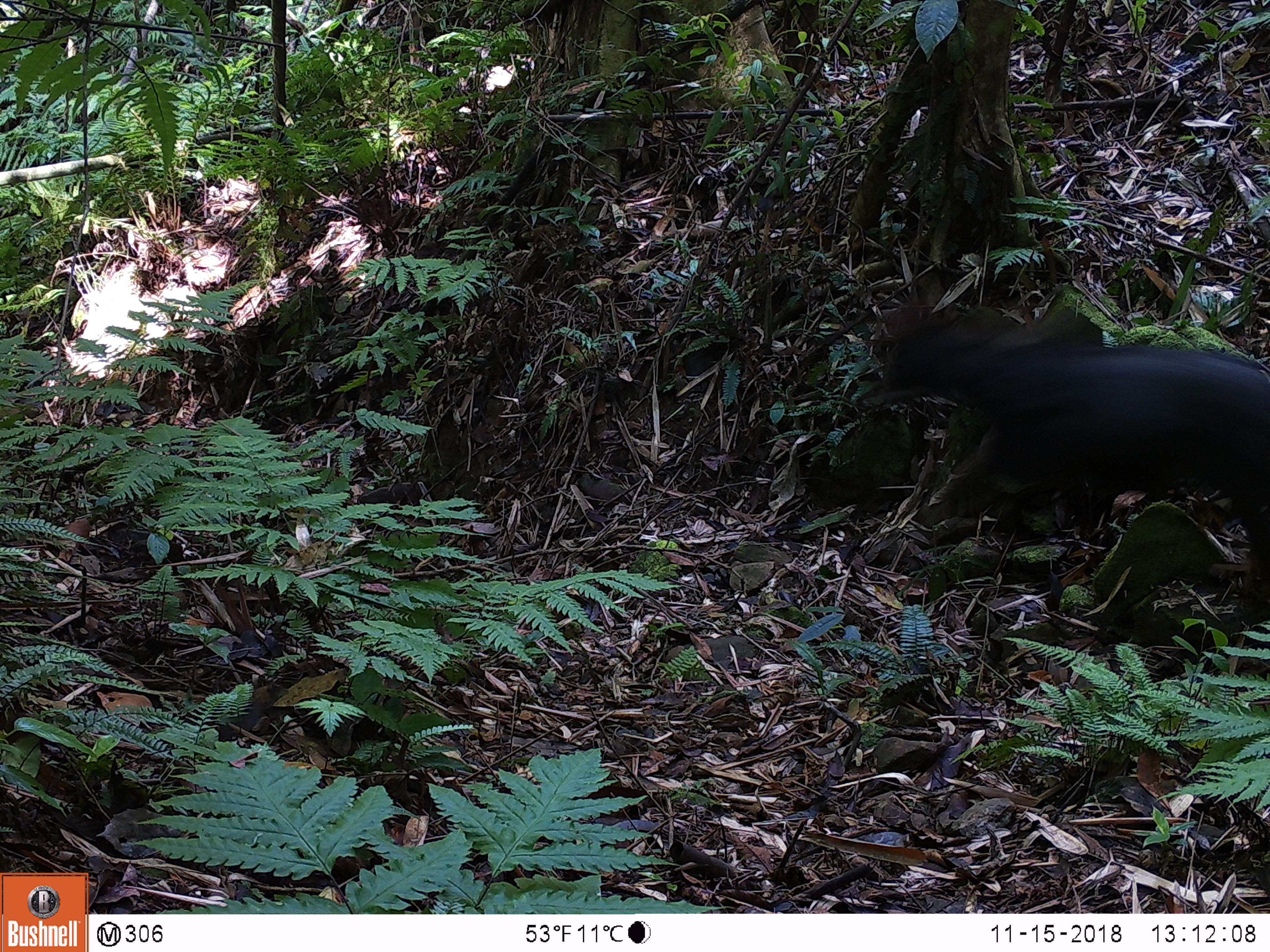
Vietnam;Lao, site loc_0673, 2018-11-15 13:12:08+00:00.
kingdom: Animalia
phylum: Chordata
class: Mammalia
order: Artiodactyla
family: Bovidae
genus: Capricornis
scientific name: Capricornis sumatraensis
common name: chinese serow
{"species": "chinese serow (Capricornis sumatraensis)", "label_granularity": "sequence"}